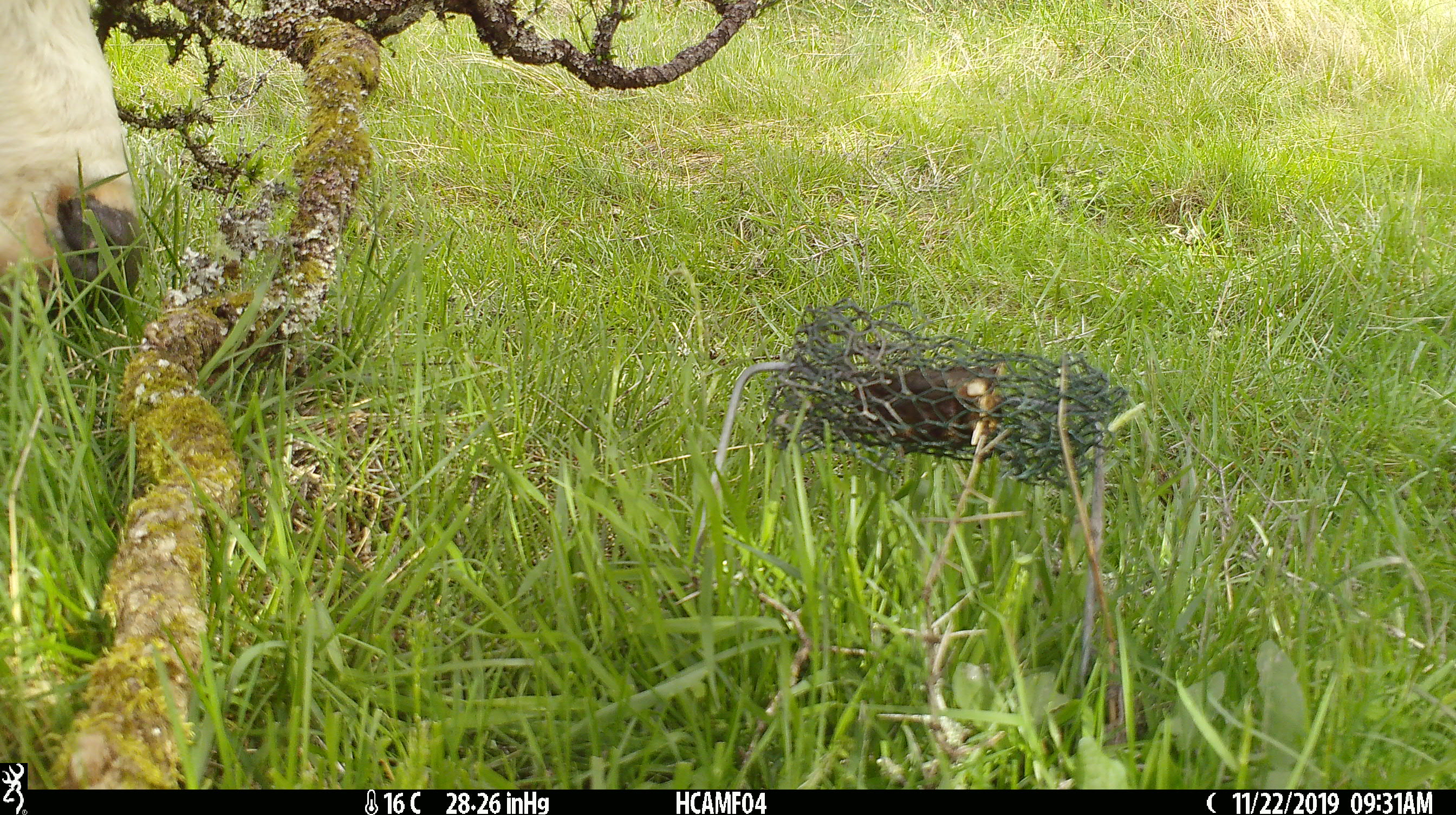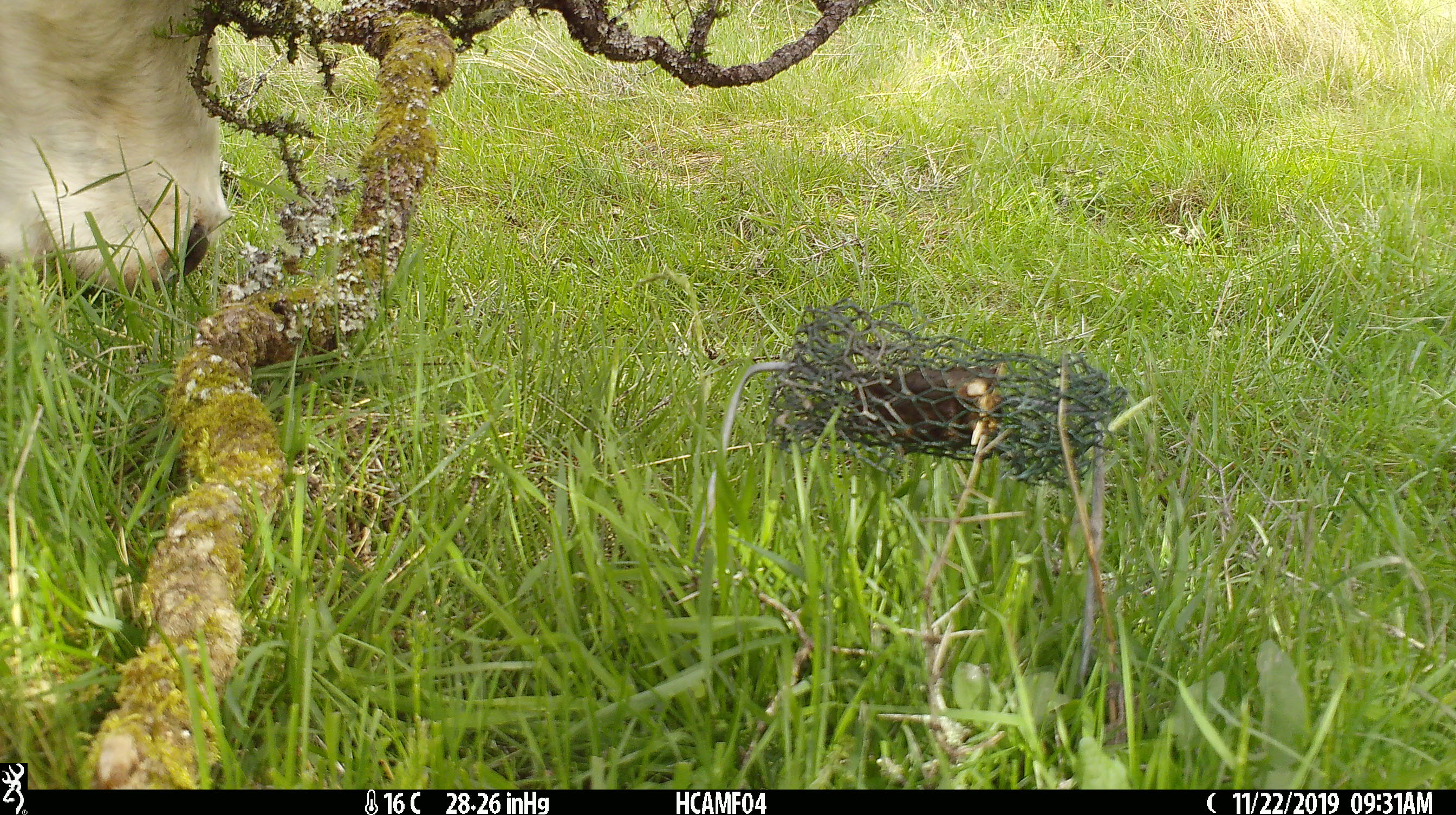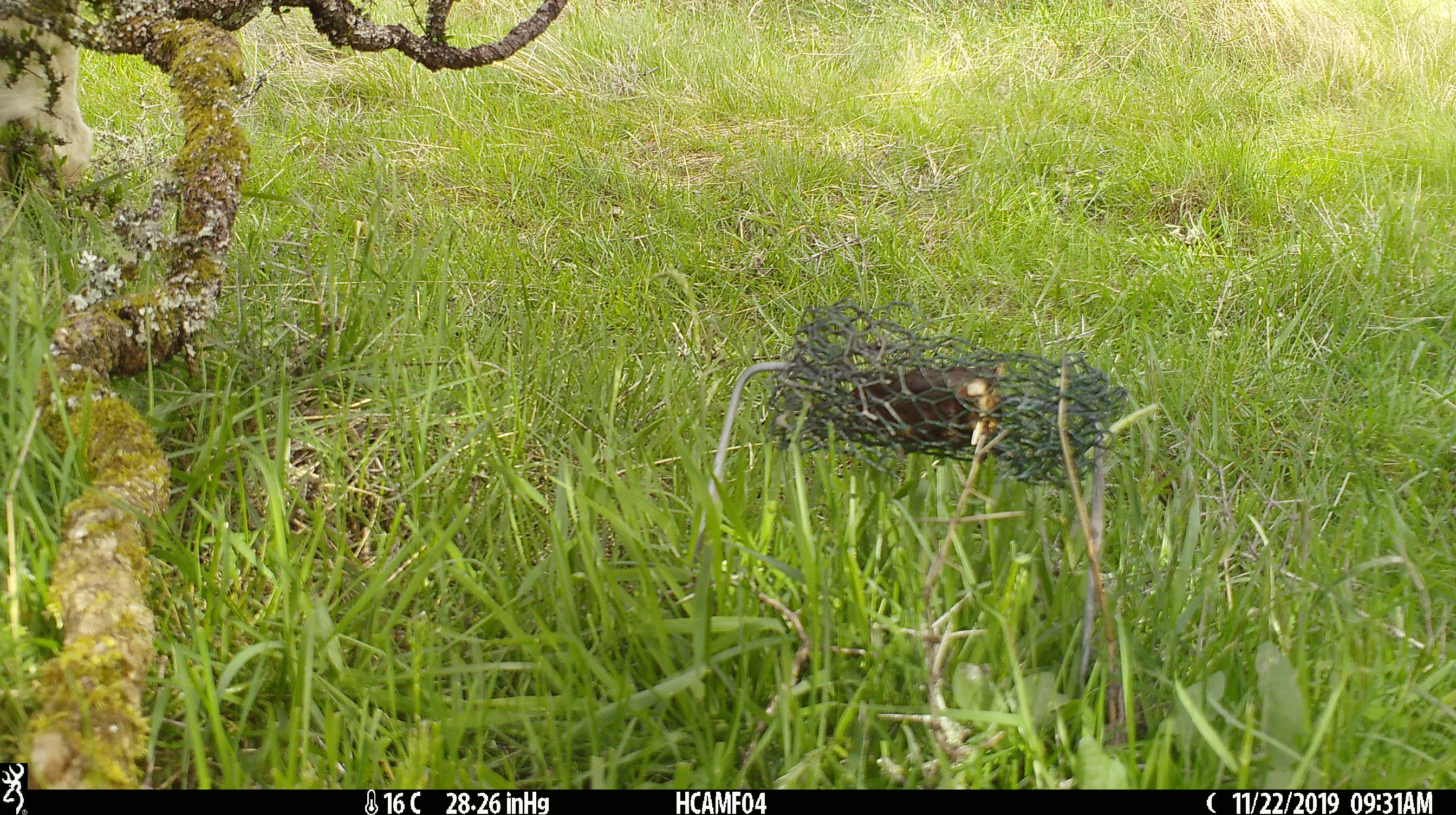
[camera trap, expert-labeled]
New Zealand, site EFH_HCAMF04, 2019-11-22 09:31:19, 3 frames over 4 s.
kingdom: Animalia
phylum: Chordata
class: Mammalia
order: Artiodactyla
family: Bovidae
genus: Bos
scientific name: Bos taurus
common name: domestic cow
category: cow